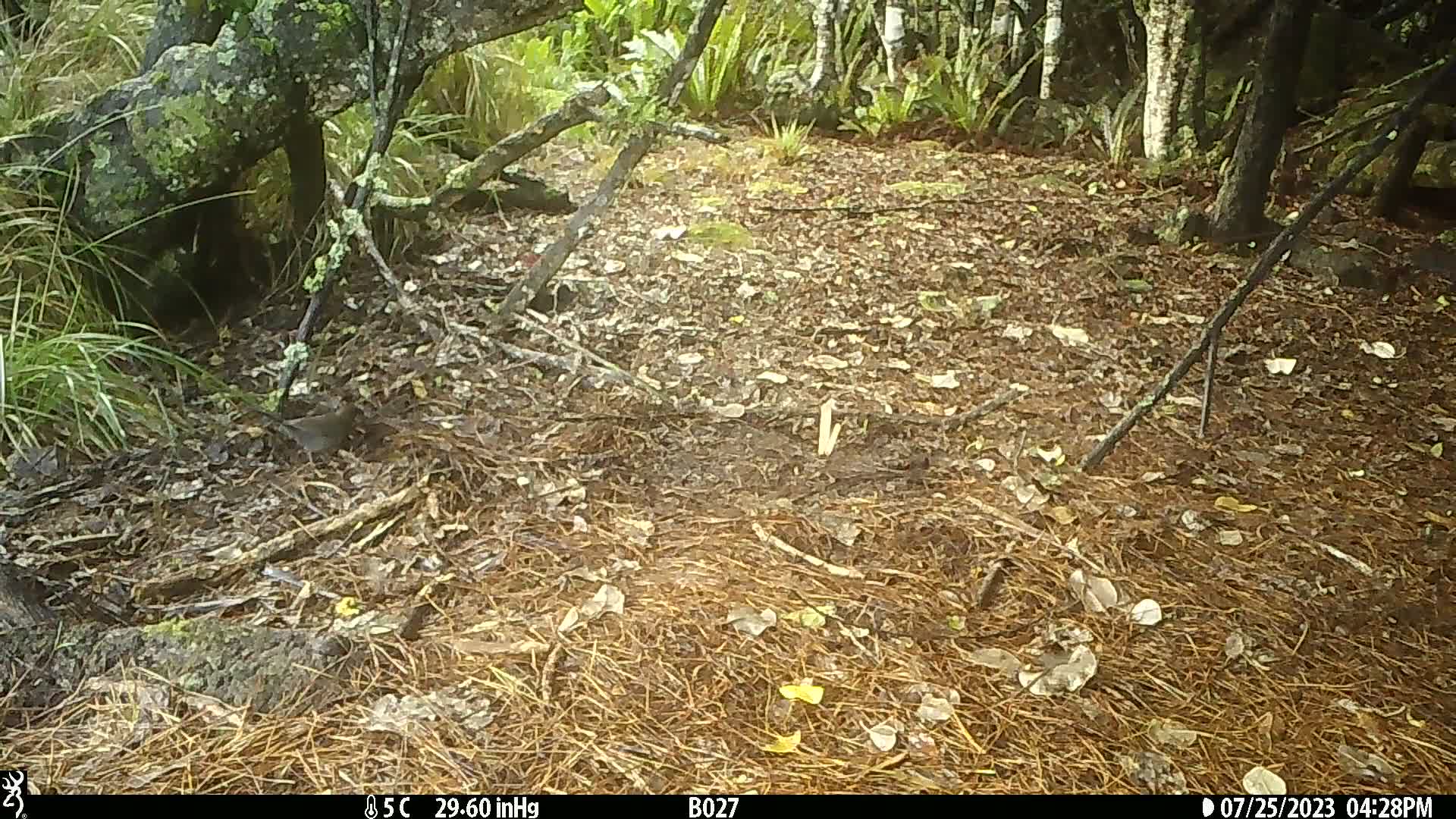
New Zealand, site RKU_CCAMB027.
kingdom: Animalia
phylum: Chordata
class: Aves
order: Passeriformes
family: Turdidae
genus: Turdus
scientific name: Turdus merula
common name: eurasian blackbird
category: blackbird